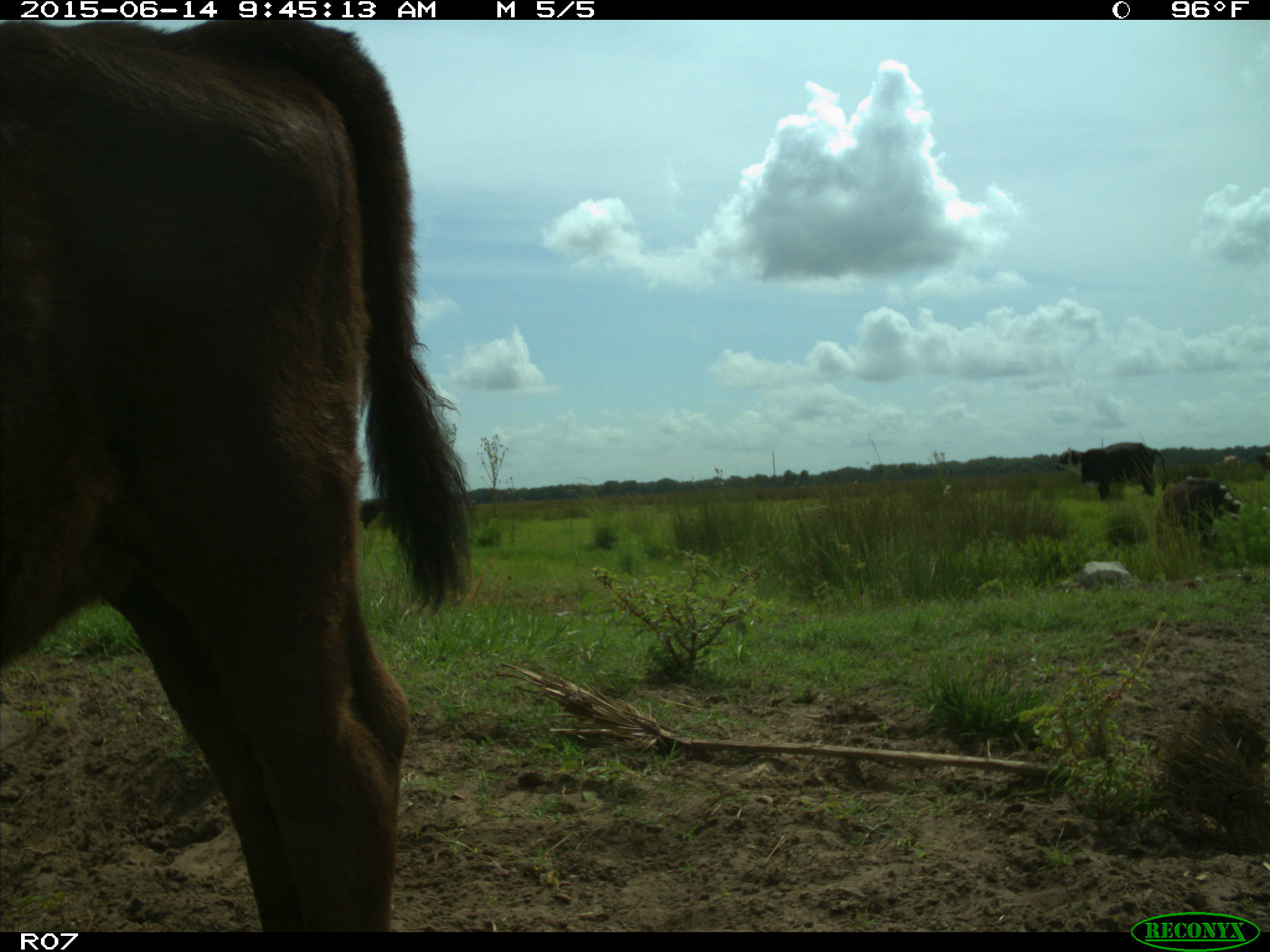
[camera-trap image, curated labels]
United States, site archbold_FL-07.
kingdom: Animalia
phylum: Chordata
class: Mammalia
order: Artiodactyla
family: Bovidae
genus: Bos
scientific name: Bos taurus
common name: domestic cow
Bos taurus (domestic cow).